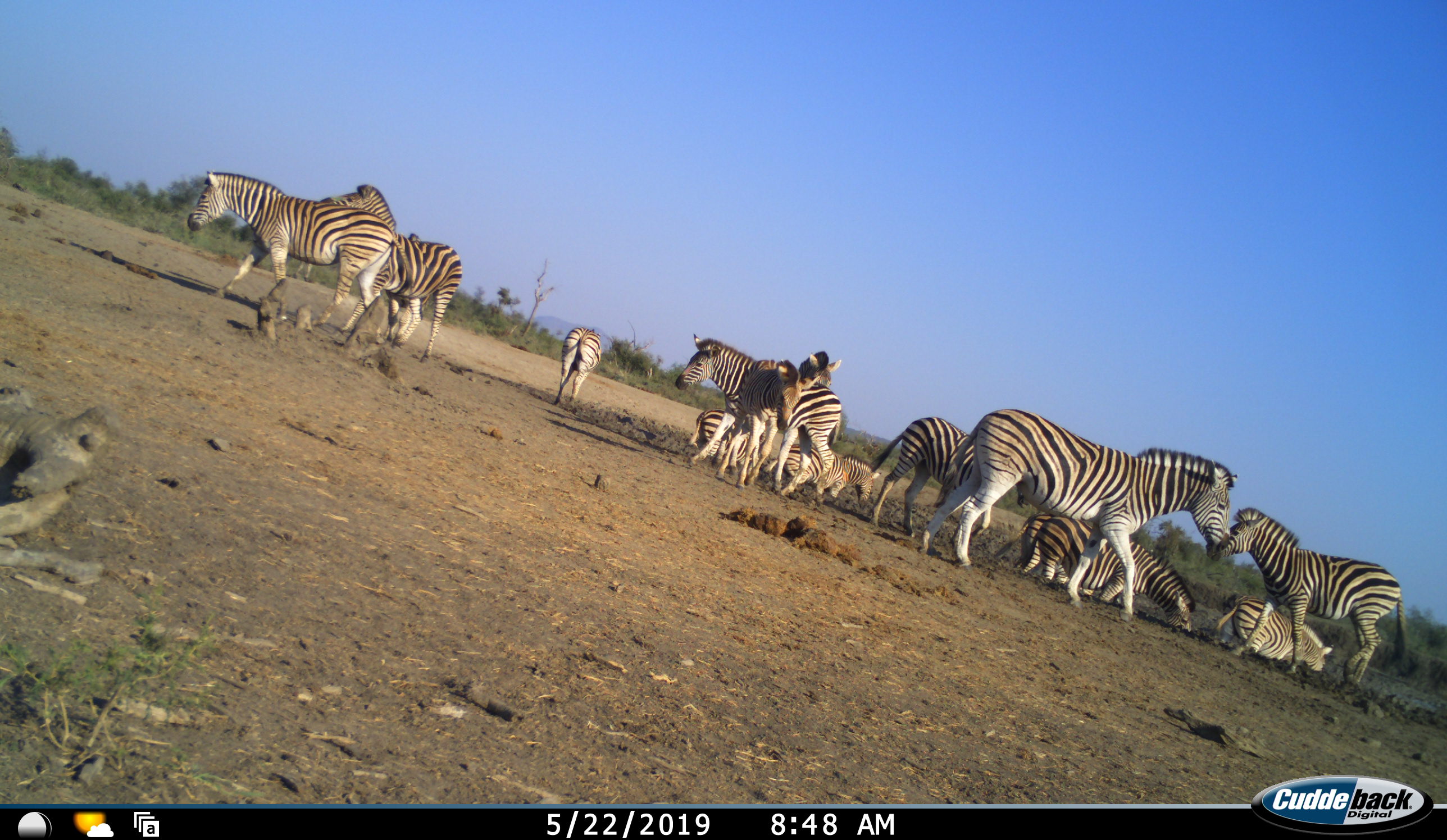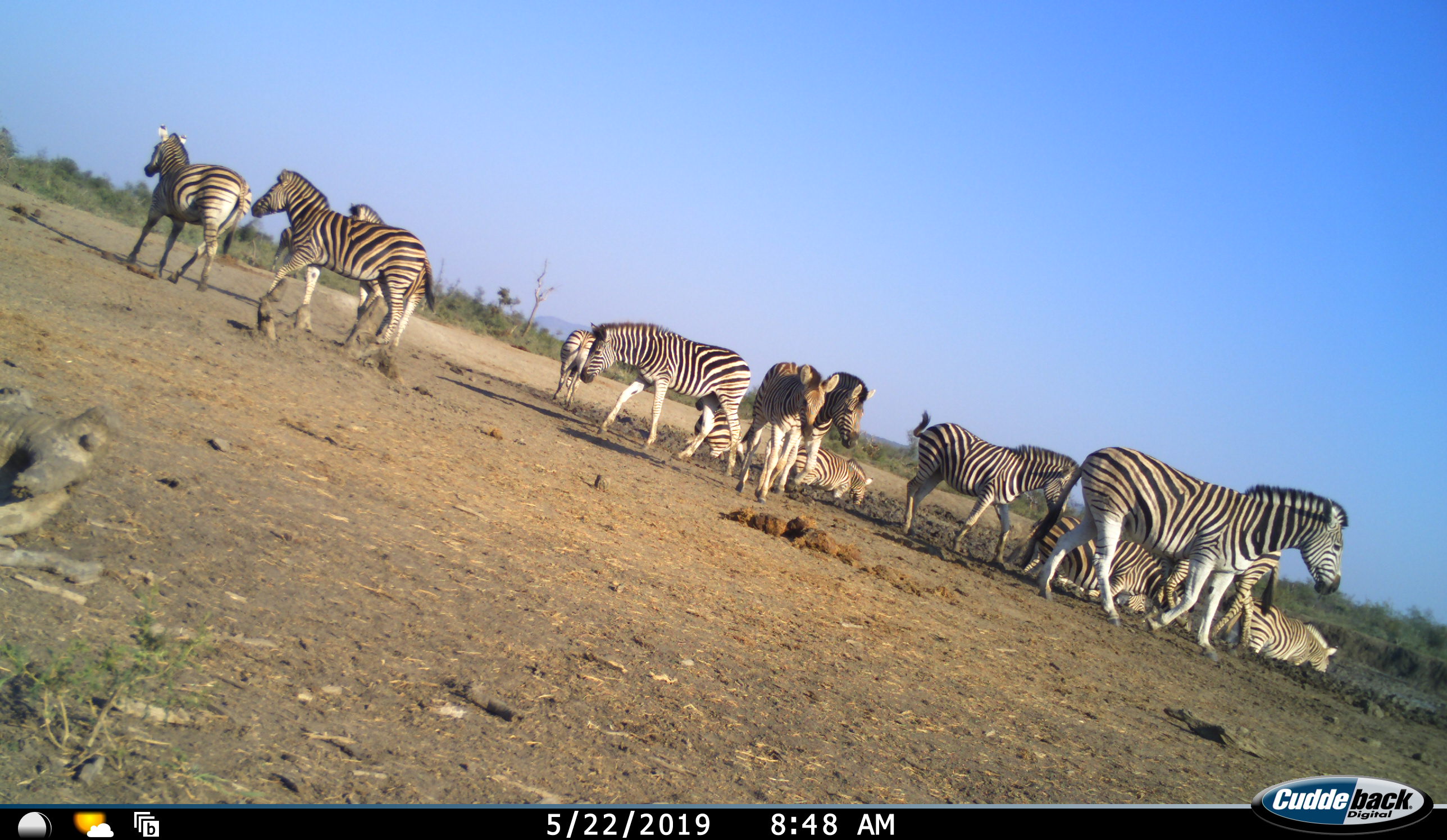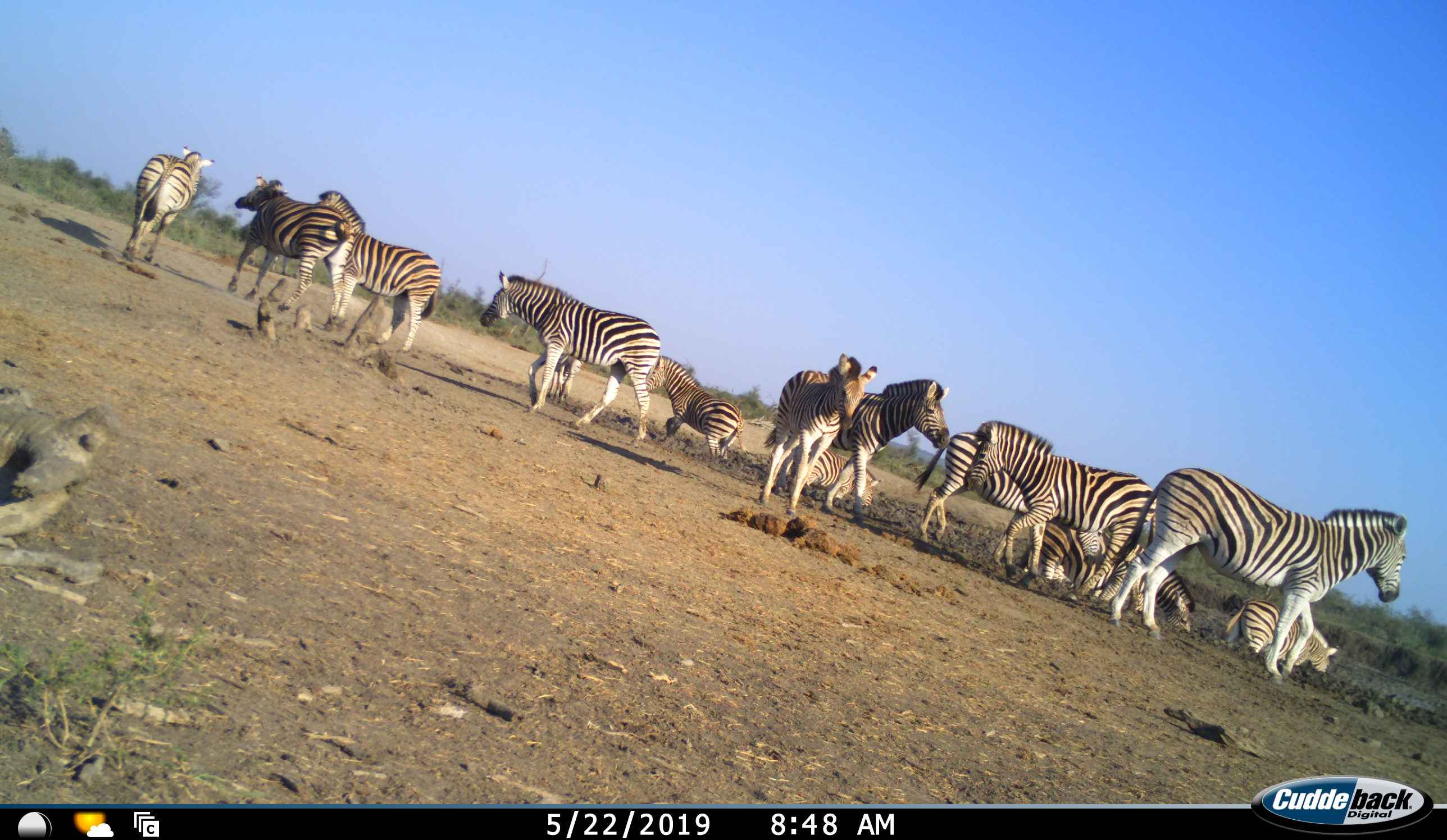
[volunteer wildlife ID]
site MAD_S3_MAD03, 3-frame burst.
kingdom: Animalia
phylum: Chordata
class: Mammalia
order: Perissodactyla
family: Equidae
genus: Equus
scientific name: Equus quagga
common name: plains zebra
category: zebraplains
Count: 11-50.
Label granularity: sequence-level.